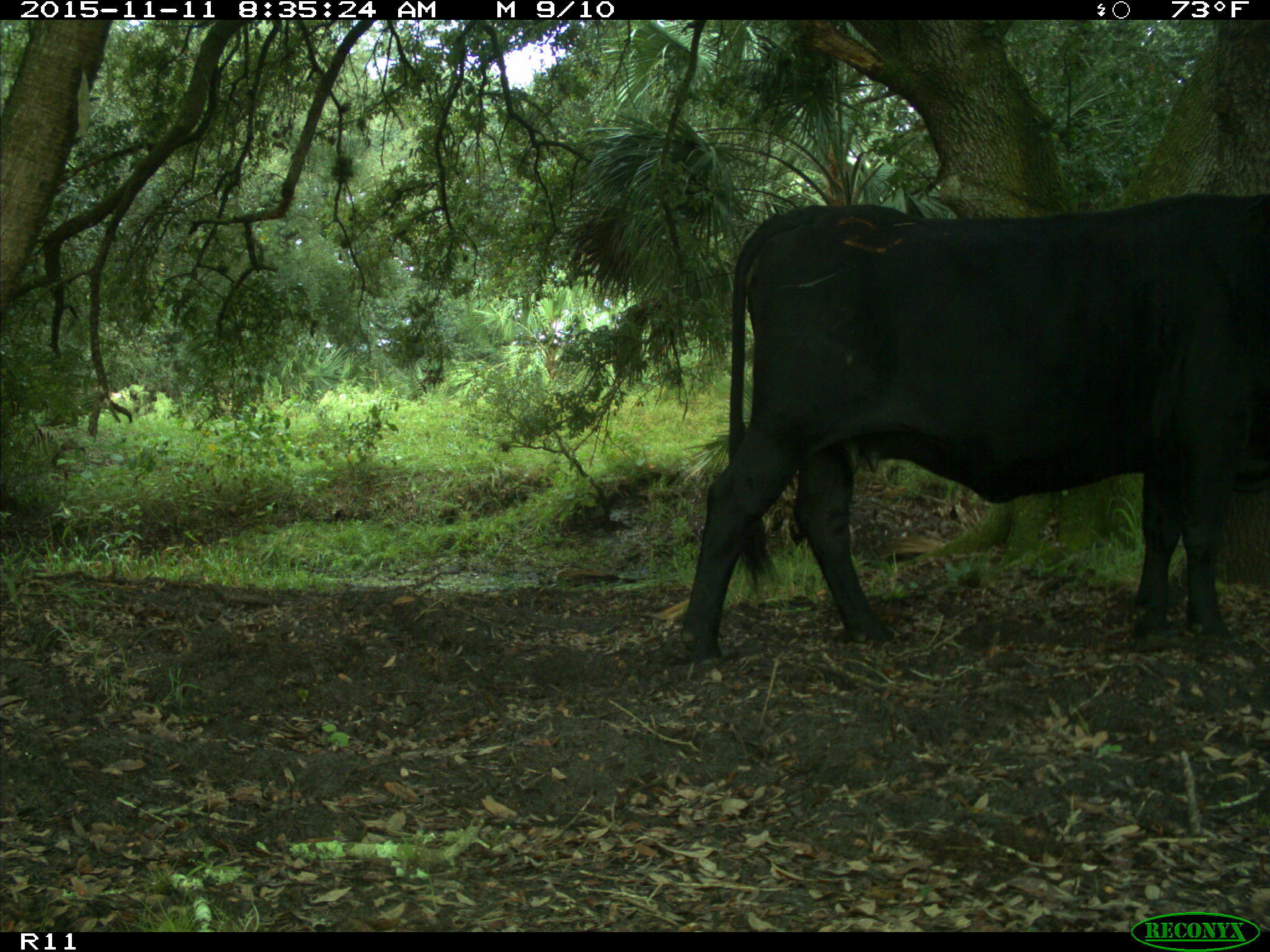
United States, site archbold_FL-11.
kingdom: Animalia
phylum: Chordata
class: Mammalia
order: Artiodactyla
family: Bovidae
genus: Bos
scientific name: Bos taurus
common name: domestic cow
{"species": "Bos taurus (domestic cow)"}